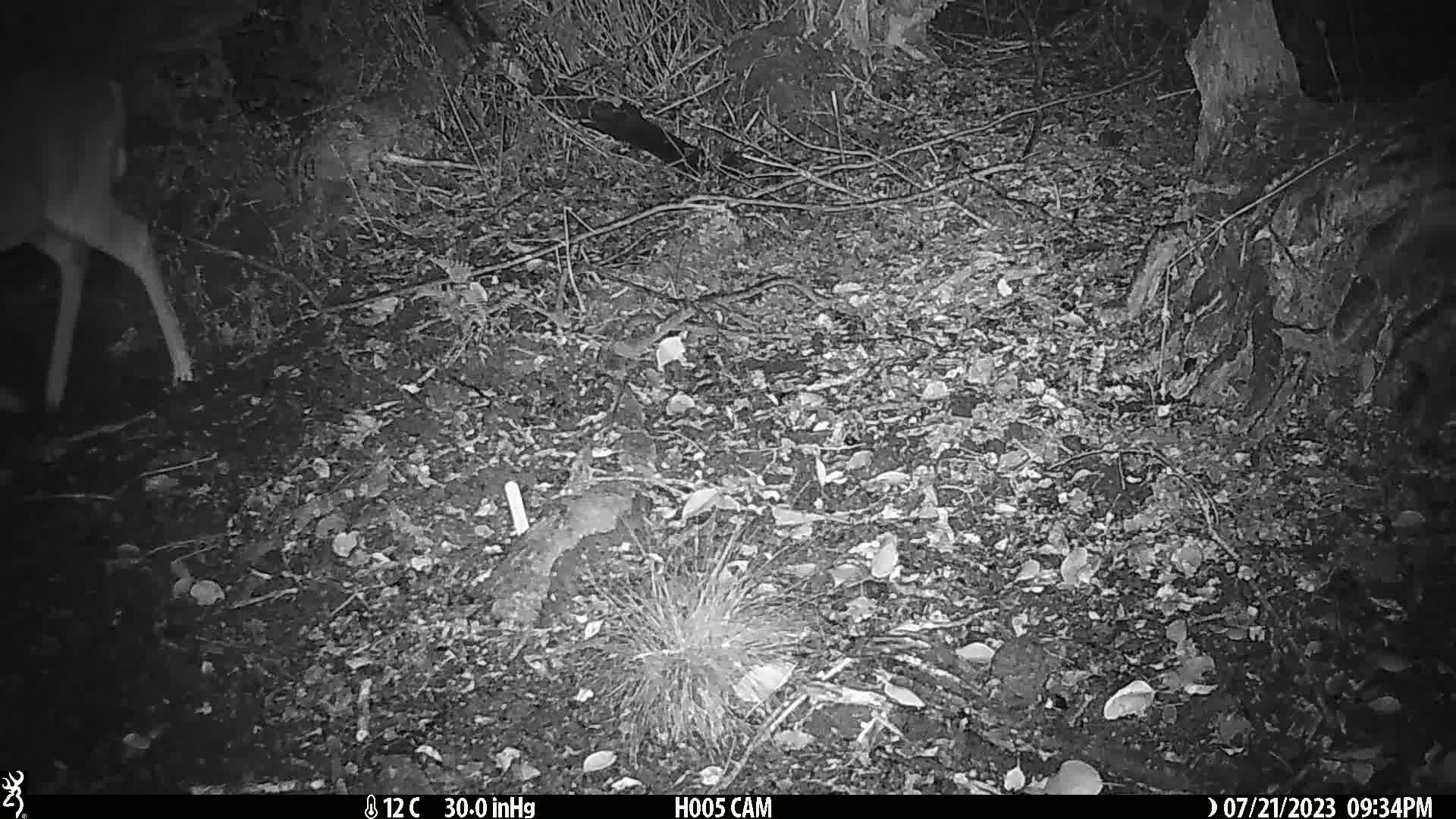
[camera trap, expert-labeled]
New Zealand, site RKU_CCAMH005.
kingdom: Animalia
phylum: Chordata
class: Mammalia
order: Artiodactyla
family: Cervidae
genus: Odocoileus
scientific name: Odocoileus virginianus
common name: white-tailed deer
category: white tailed deer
White tailed deer (white-tailed deer) (Odocoileus virginianus).